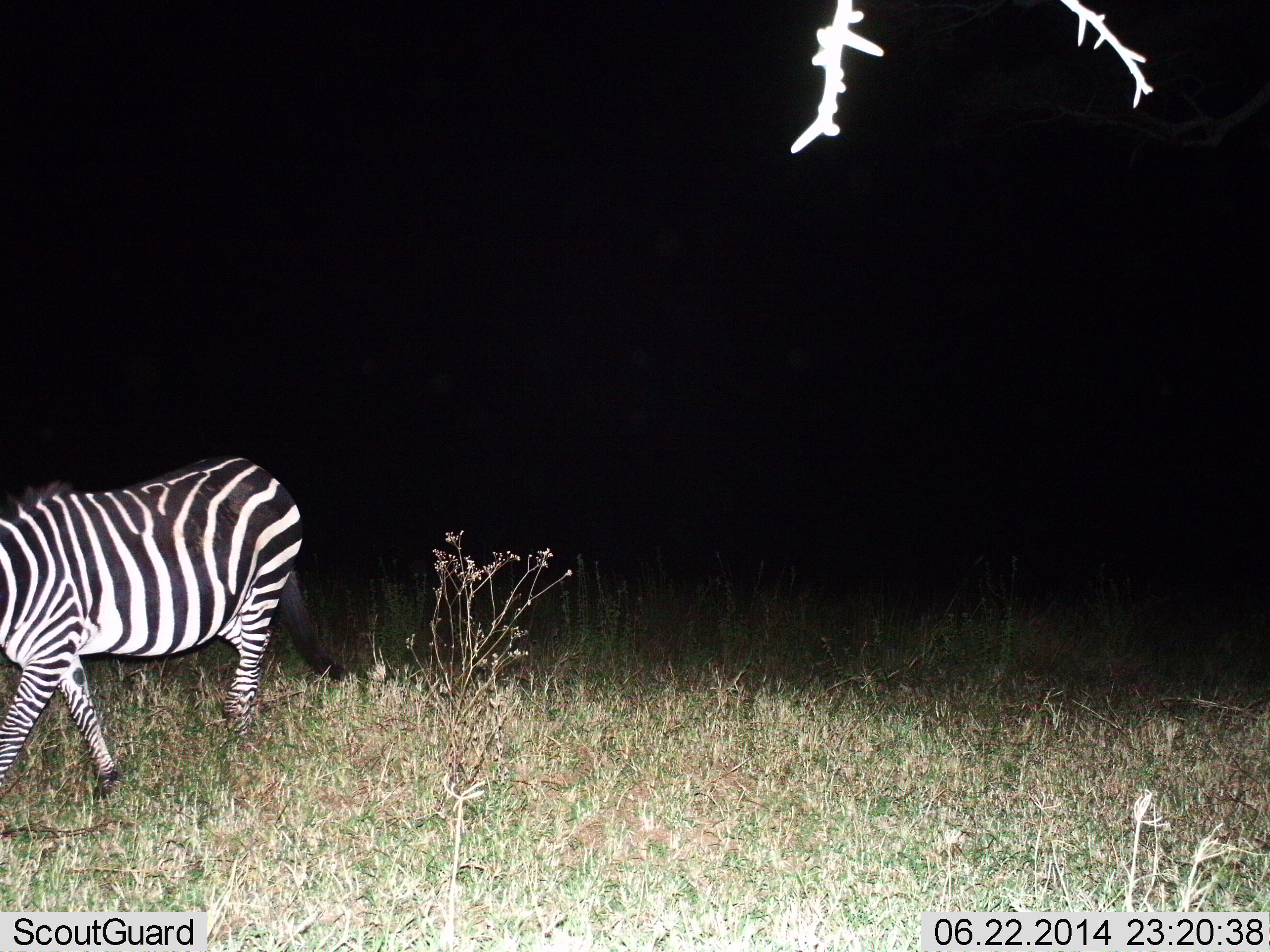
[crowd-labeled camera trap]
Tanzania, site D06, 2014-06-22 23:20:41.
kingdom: Animalia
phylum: Chordata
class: Mammalia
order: Perissodactyla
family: Equidae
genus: Equus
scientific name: Equus quagga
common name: plains zebra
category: zebra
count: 1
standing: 11%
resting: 0%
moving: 89%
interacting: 0%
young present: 2%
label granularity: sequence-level